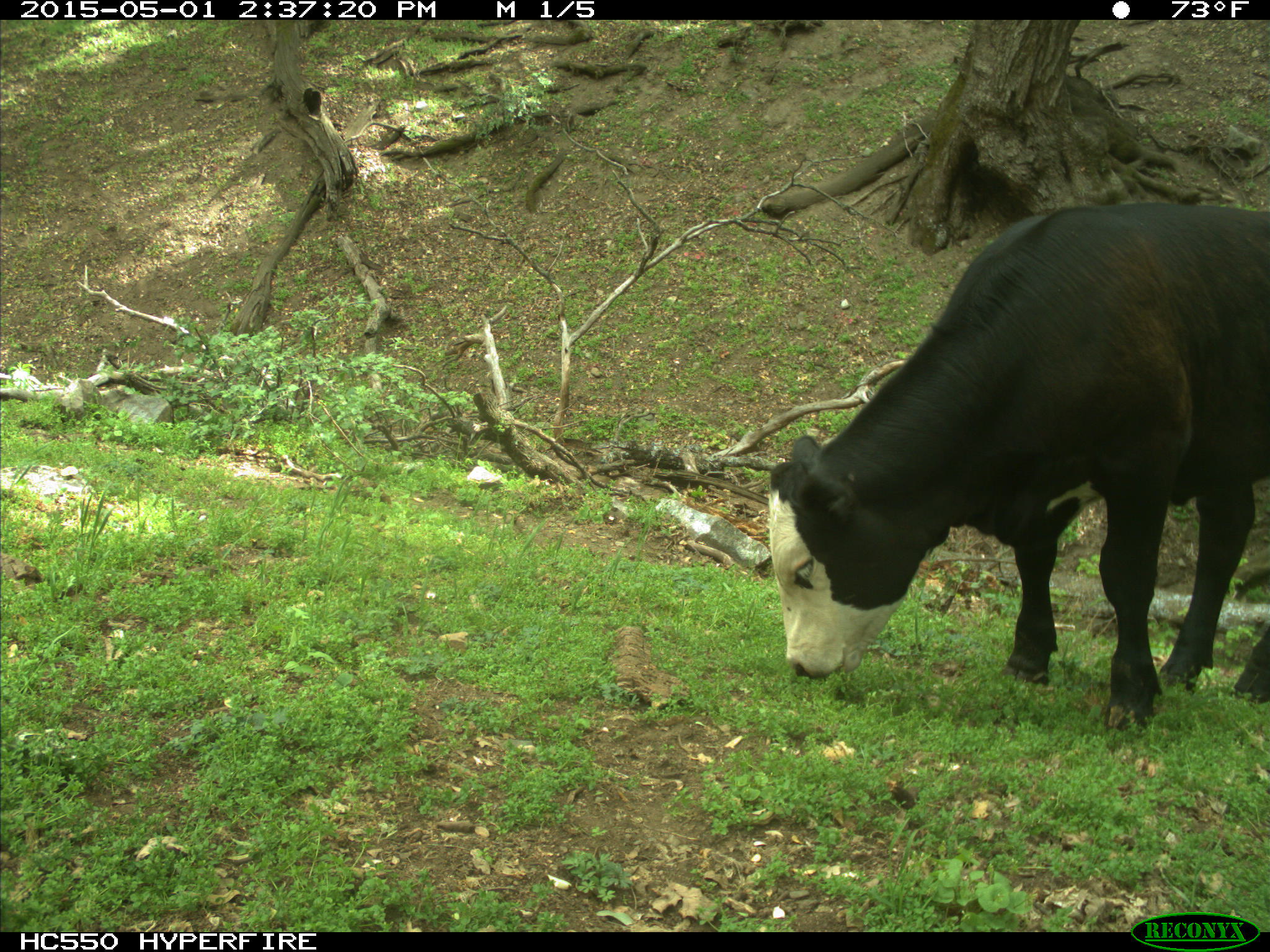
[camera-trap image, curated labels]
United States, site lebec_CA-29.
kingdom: Animalia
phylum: Chordata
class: Mammalia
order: Artiodactyla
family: Bovidae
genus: Bos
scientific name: Bos taurus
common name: domestic cow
Bos taurus (domestic cow).